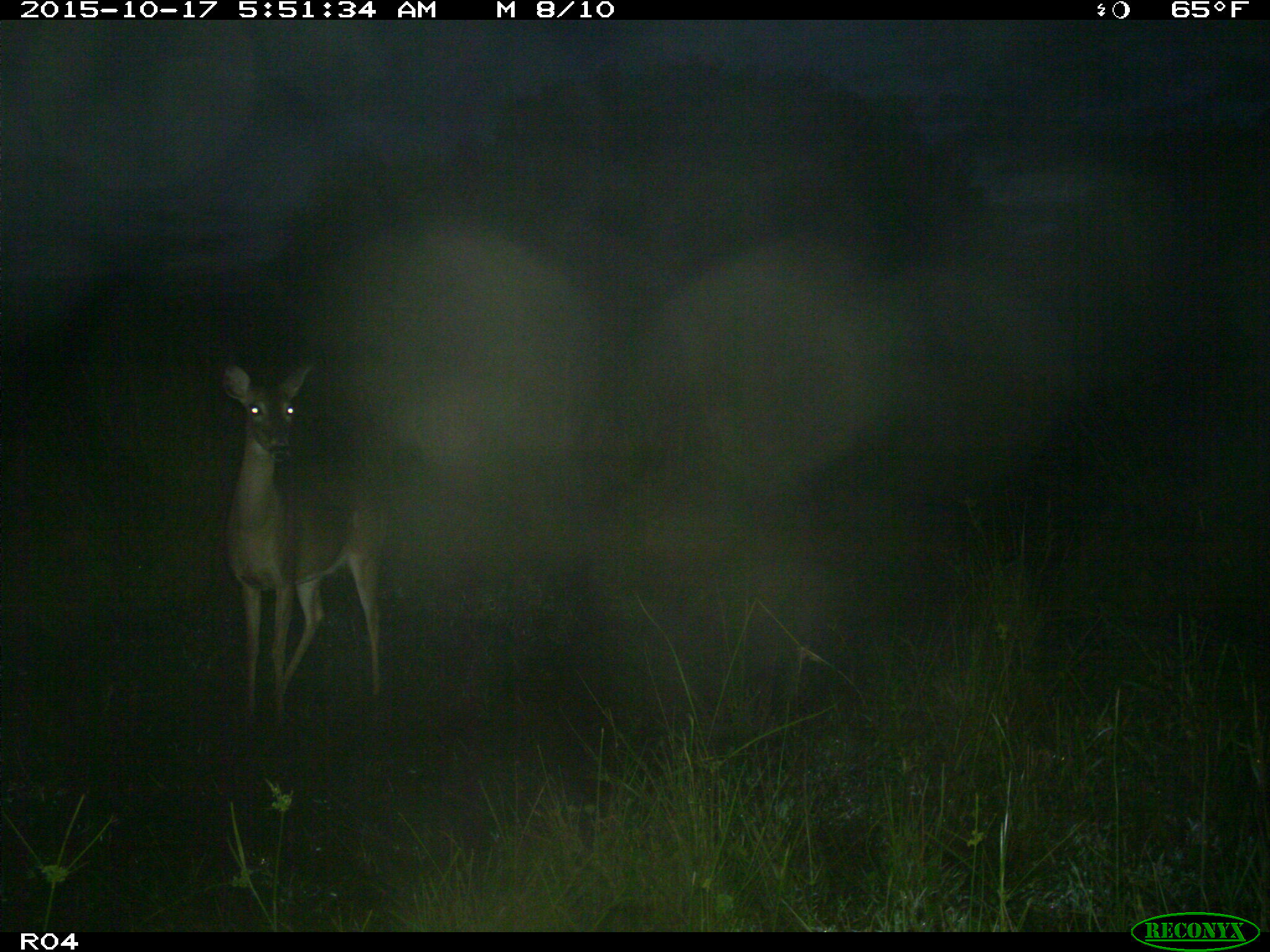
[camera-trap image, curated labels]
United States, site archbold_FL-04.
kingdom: Animalia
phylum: Chordata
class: Mammalia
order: Artiodactyla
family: Cervidae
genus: Odocoileus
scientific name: Odocoileus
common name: deer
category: unidentified deer